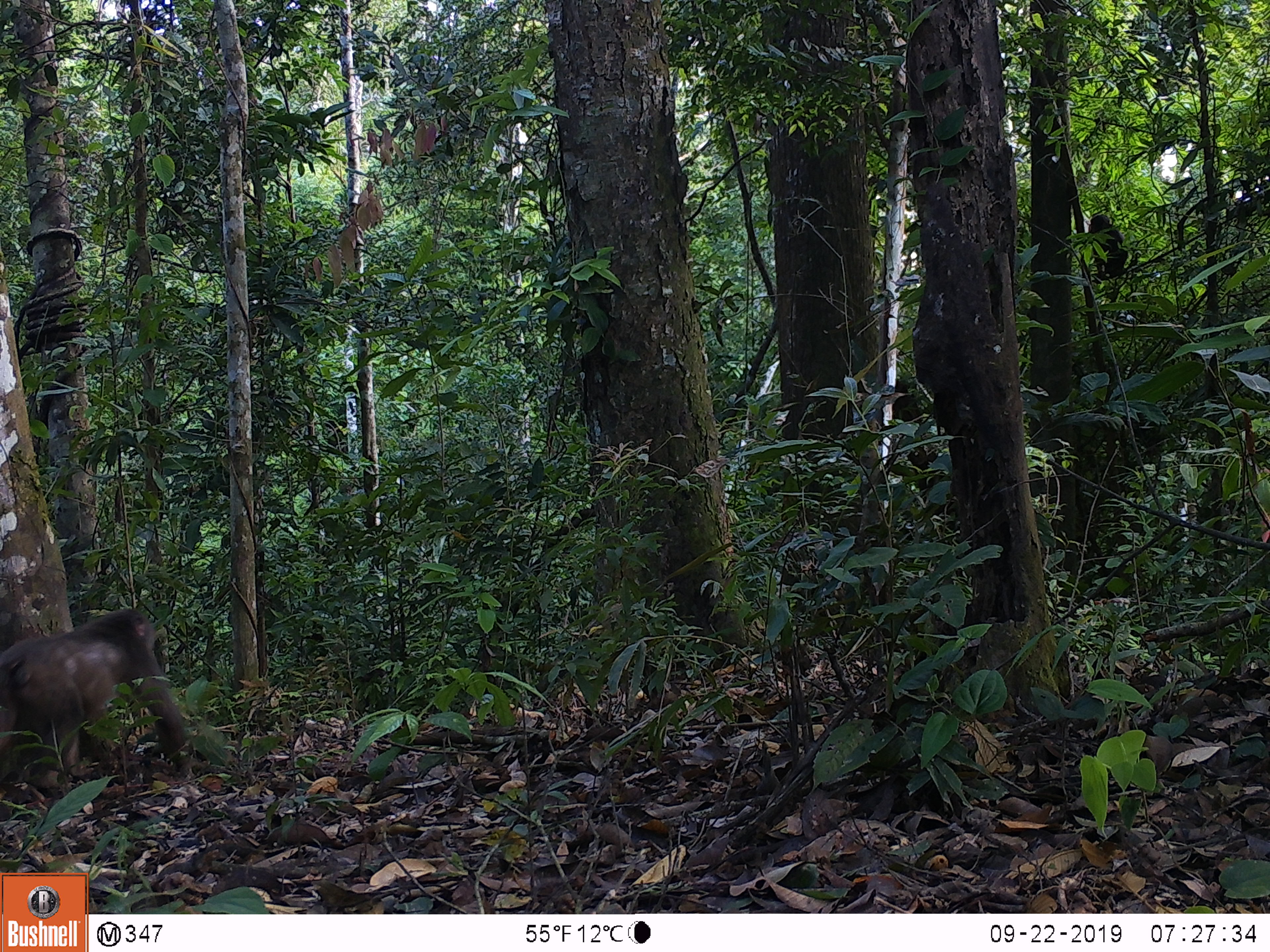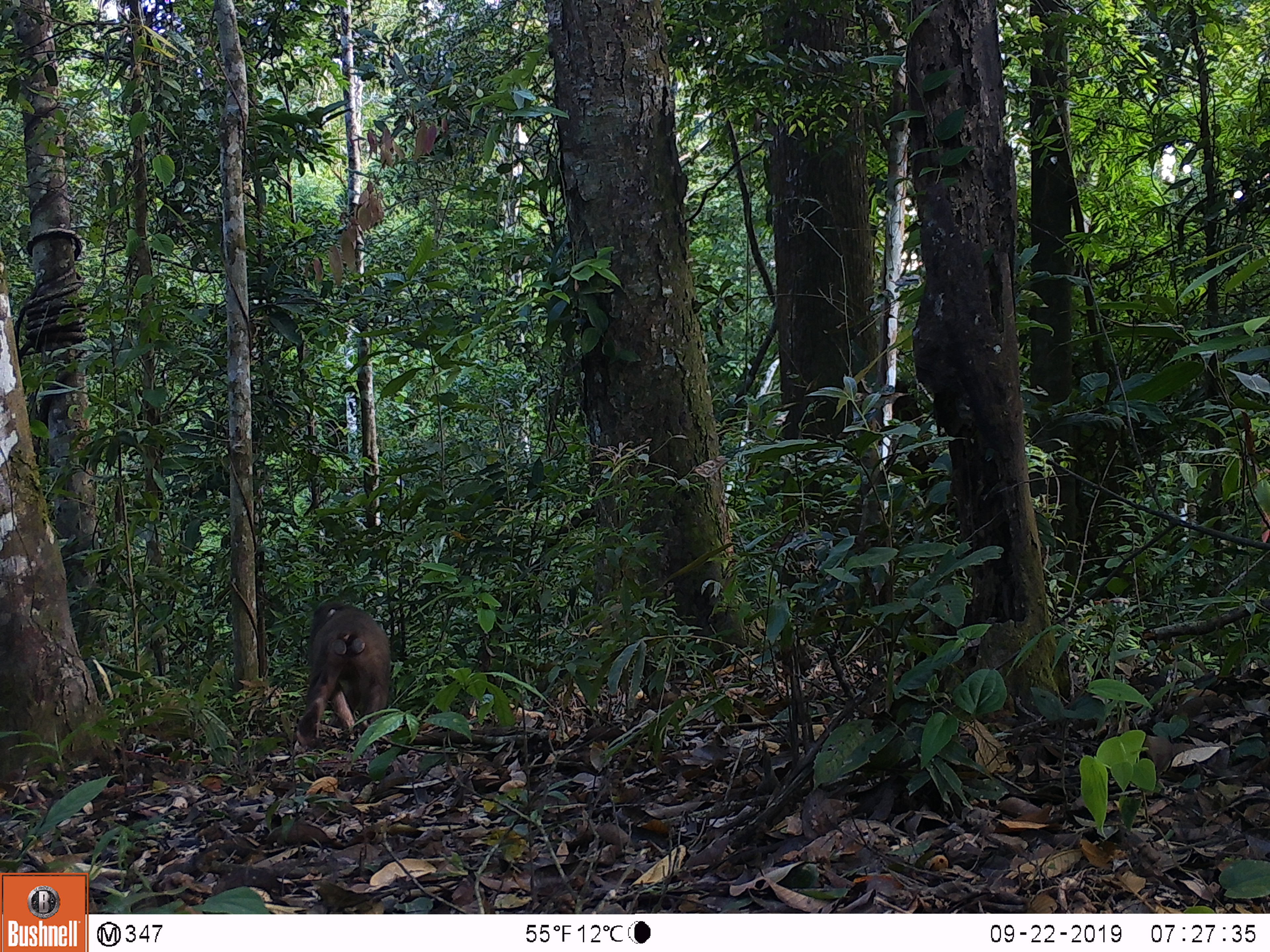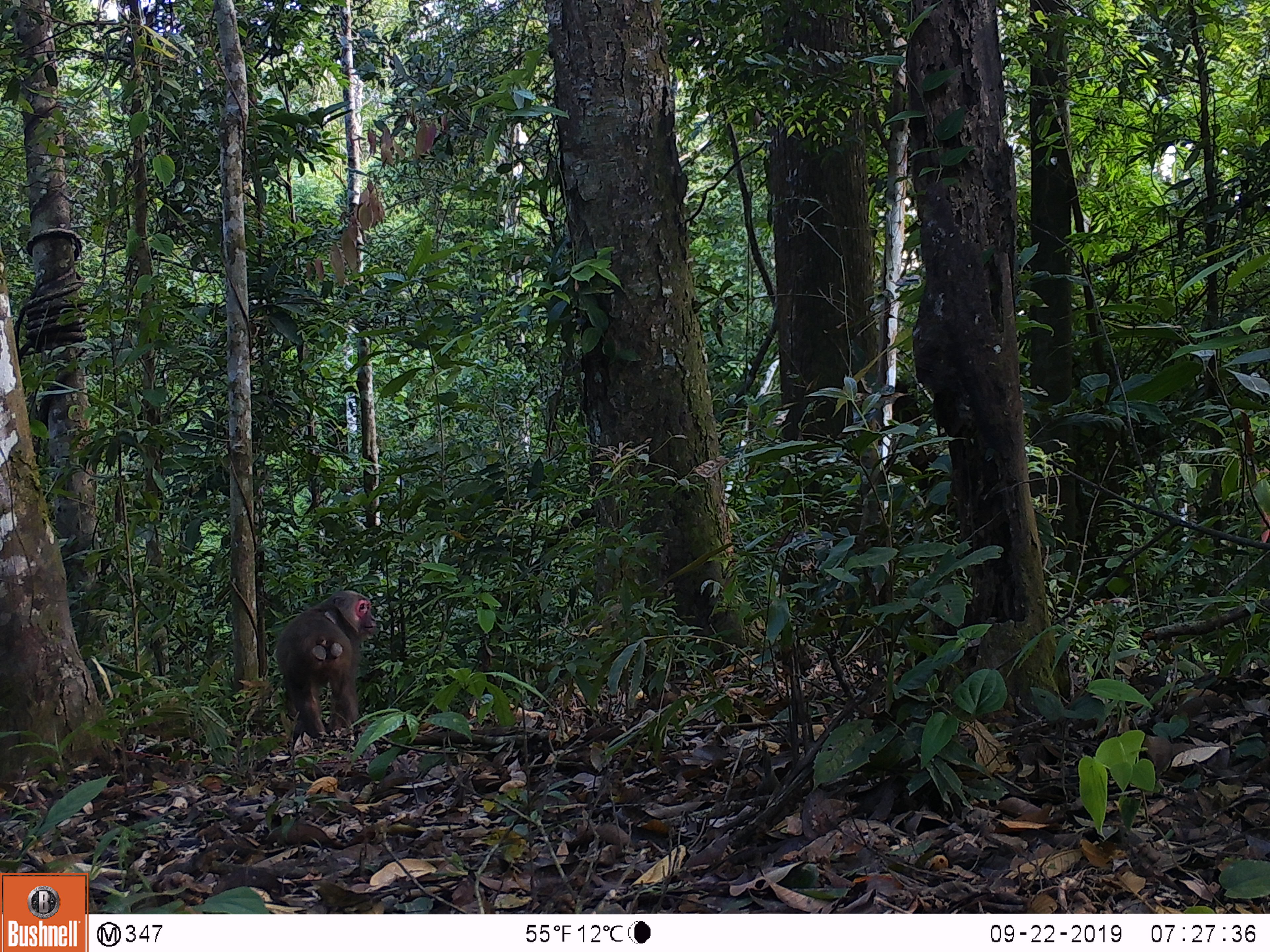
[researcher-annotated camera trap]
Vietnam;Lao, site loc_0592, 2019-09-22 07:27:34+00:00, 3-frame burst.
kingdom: Animalia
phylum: Chordata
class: Mammalia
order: Primates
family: Cercopithecidae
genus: Macaca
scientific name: Macaca arctoides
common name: stump-tailed macaque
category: stump tailed macaque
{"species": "stump tailed macaque (stump-tailed macaque) (Macaca arctoides)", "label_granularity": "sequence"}